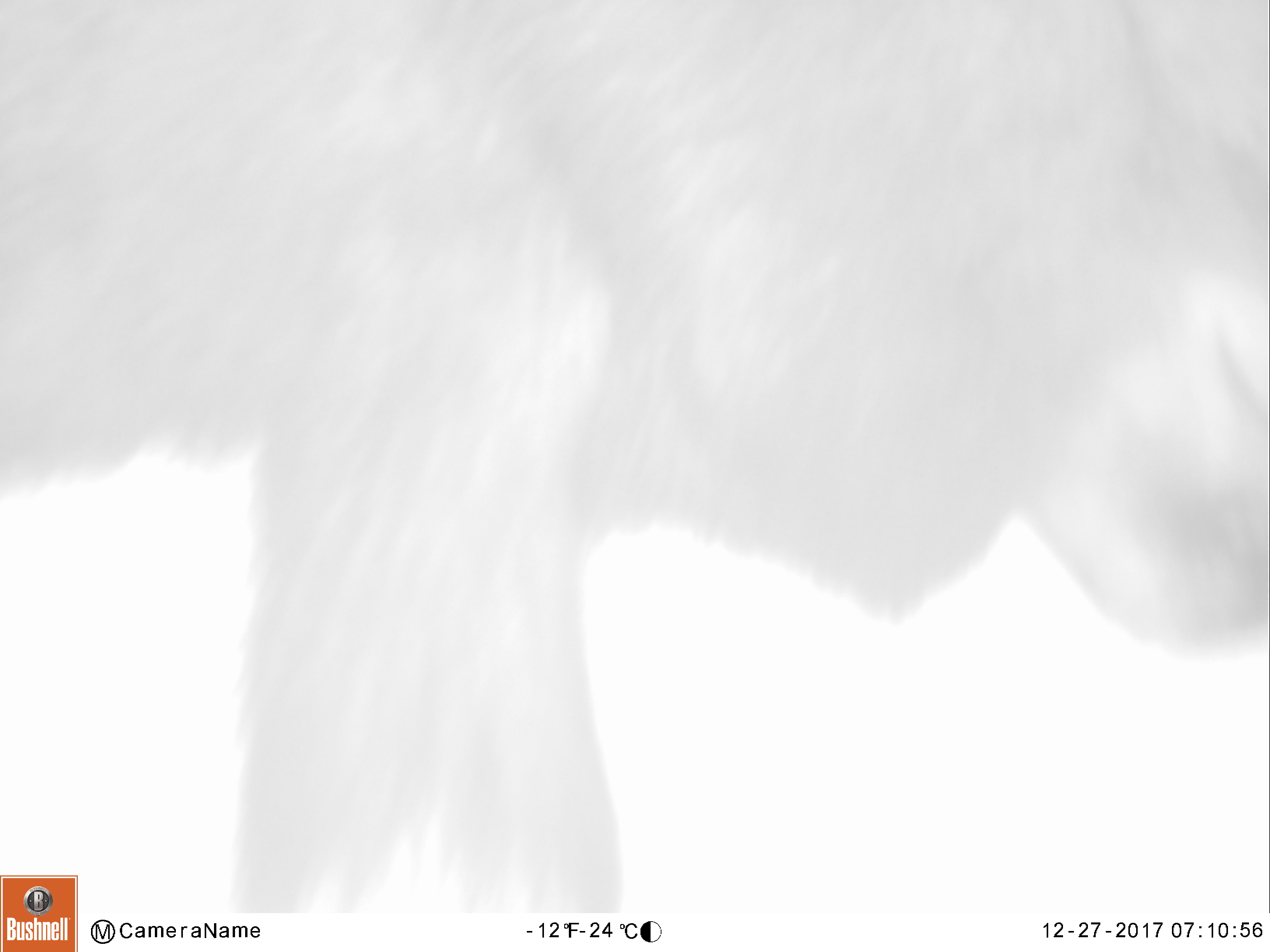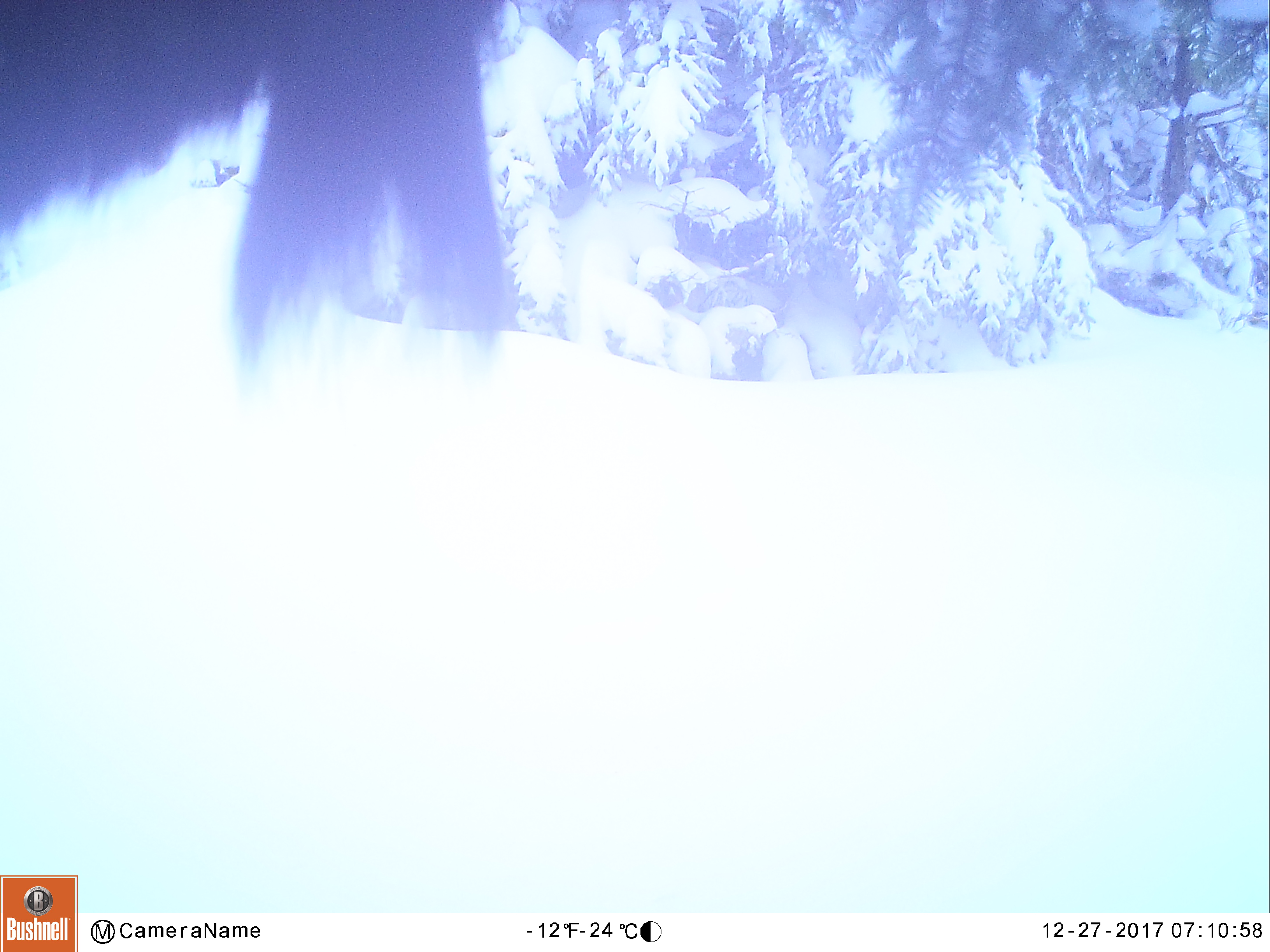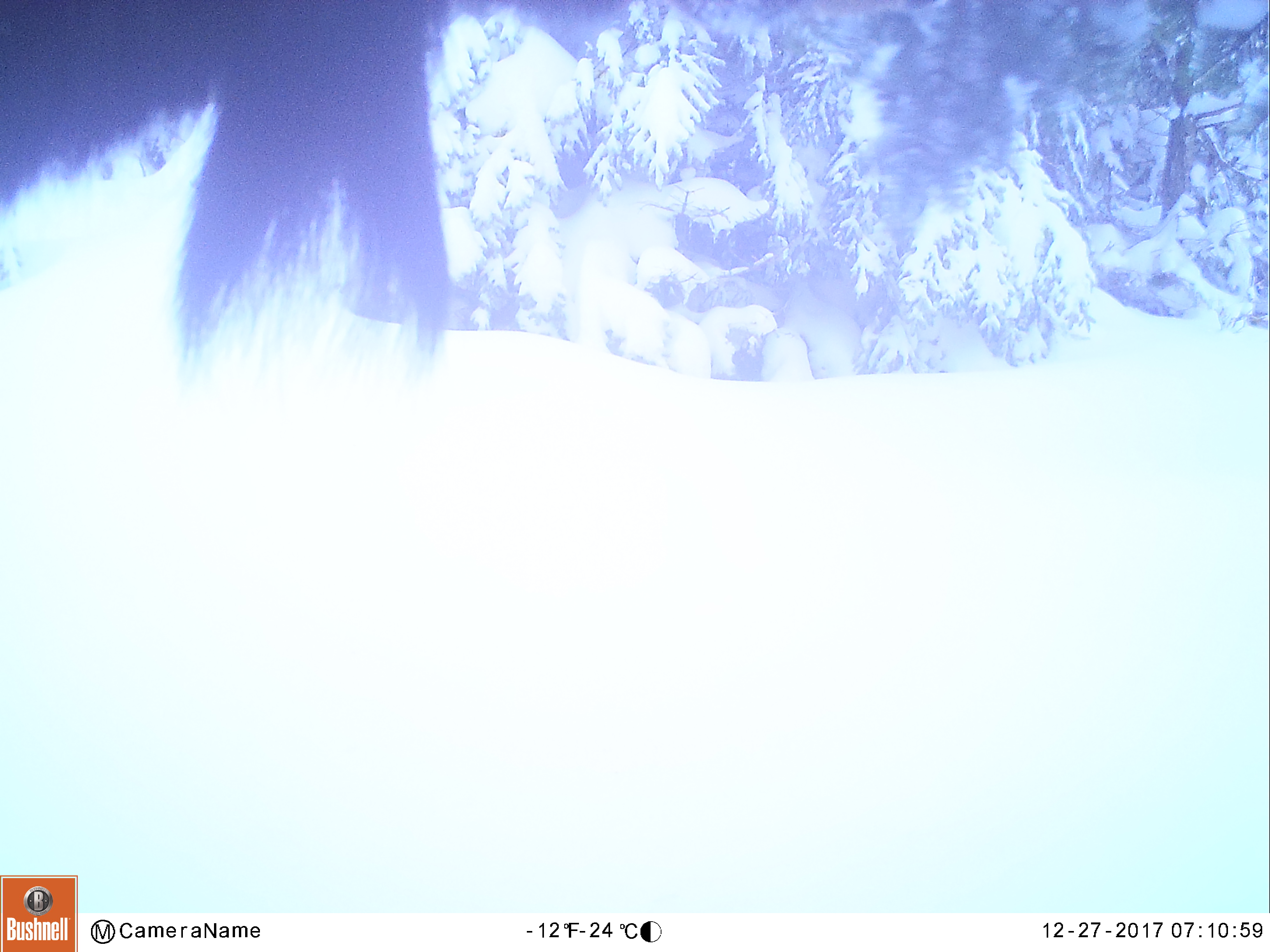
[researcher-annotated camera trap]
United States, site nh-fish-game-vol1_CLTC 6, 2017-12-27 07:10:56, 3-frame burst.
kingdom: Animalia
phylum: Chordata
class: Mammalia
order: Artiodactyla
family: Cervidae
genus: Alces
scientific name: Alces alces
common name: moose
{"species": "moose (Alces alces)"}